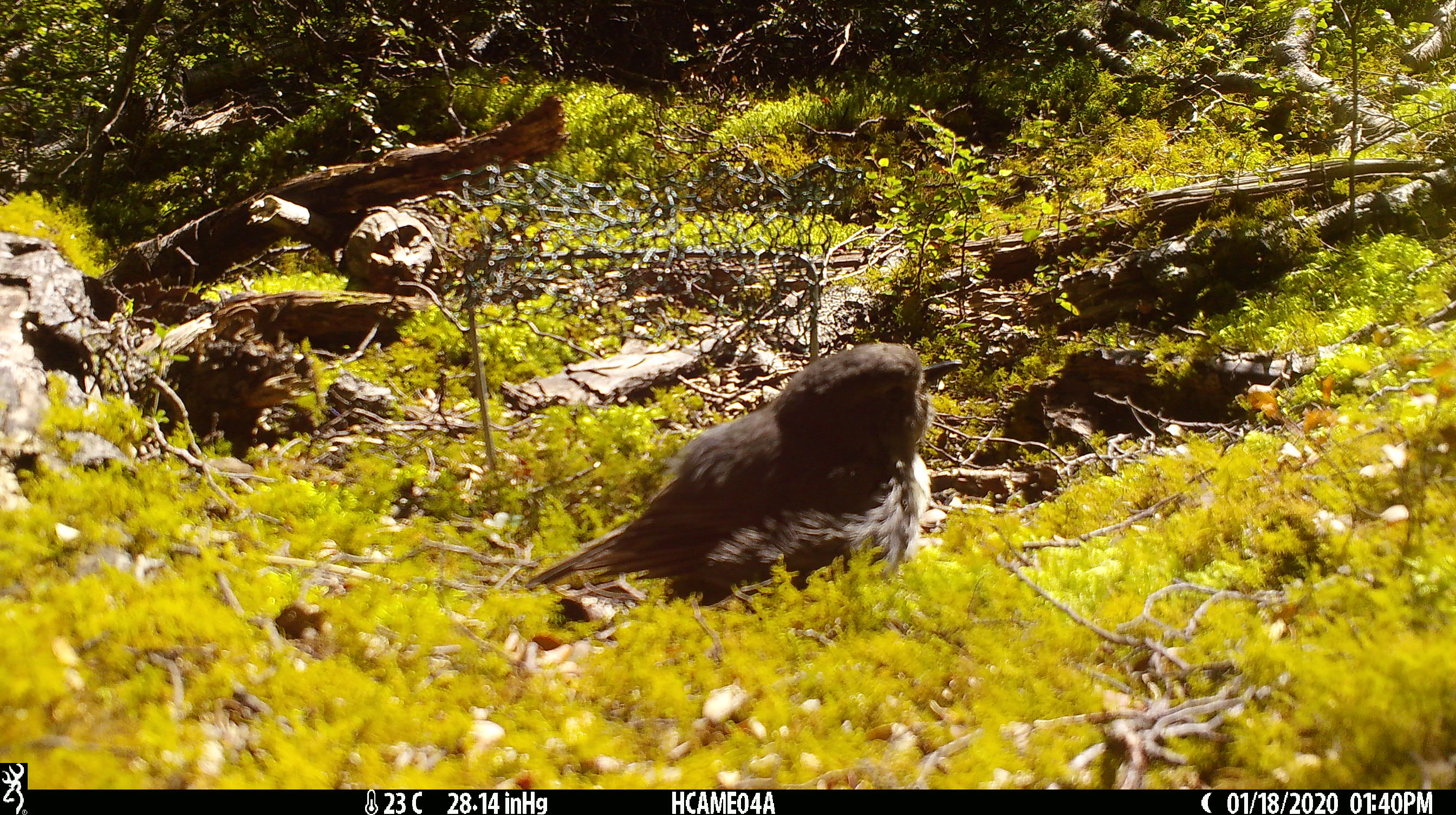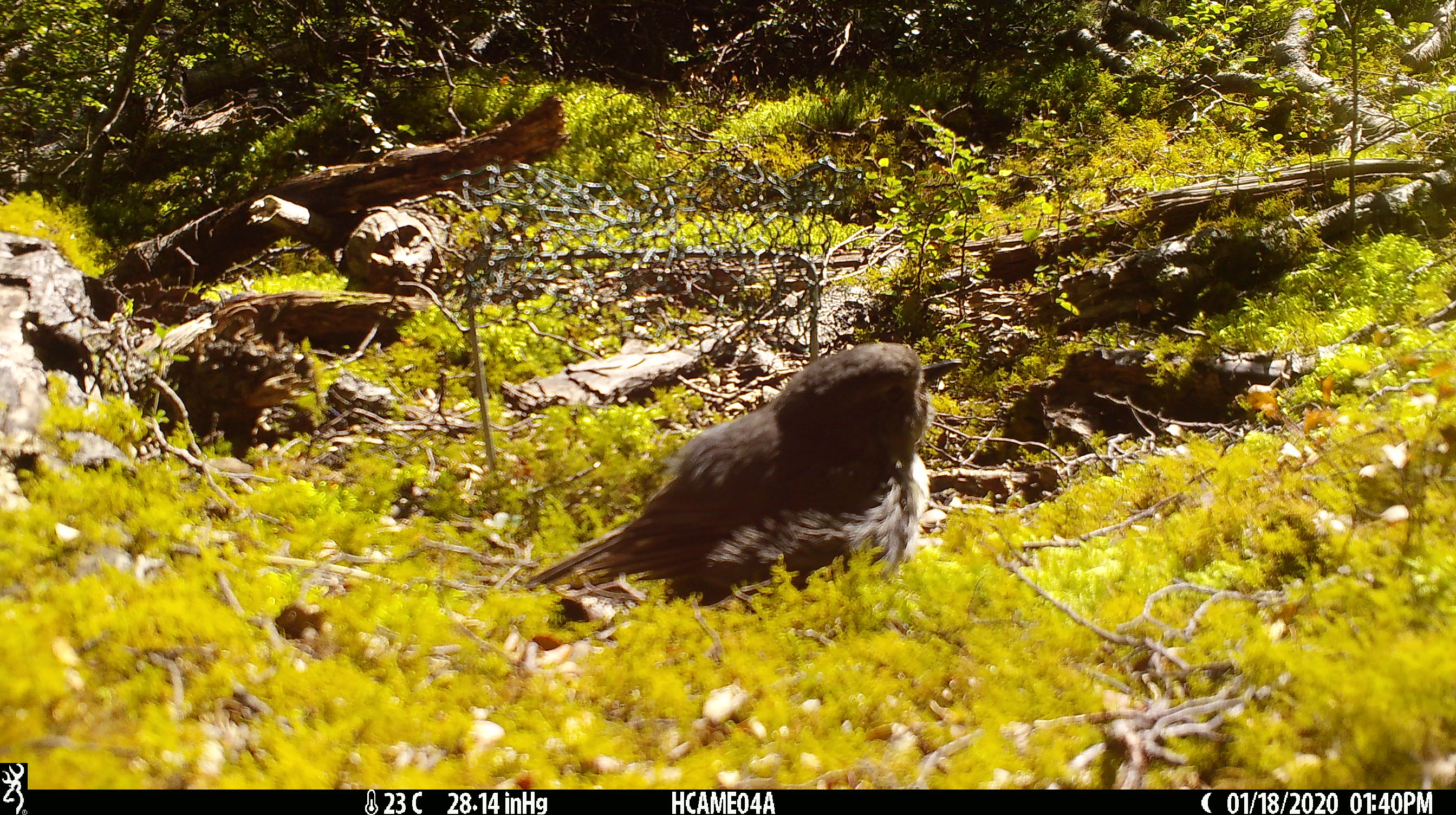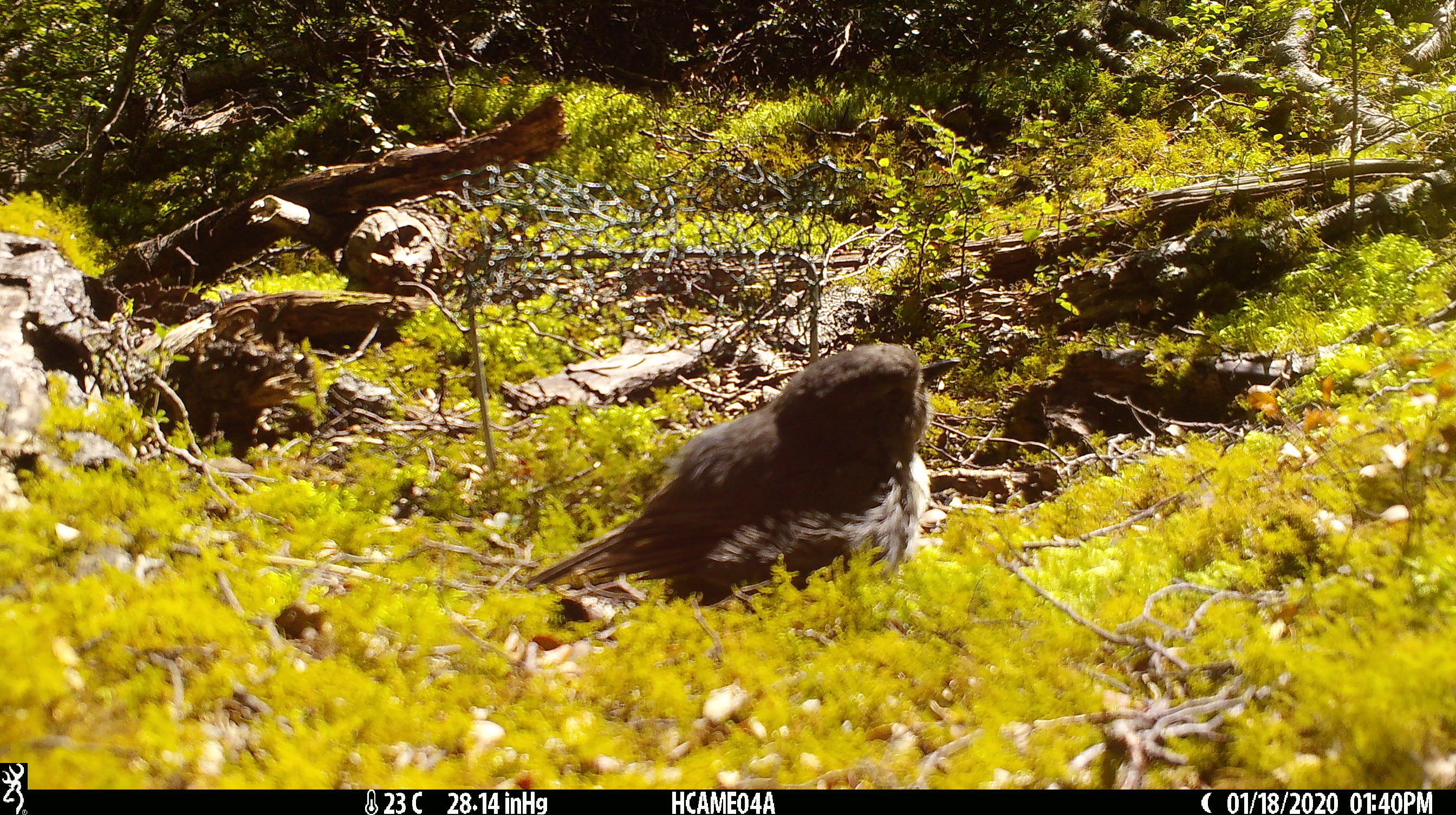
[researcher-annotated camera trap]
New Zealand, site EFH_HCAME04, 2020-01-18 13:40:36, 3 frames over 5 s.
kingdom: Animalia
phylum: Chordata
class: Aves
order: Passeriformes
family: Petroicidae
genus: Petroica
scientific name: Petroica australis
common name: new zealand robin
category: robin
Robin (new zealand robin) (Petroica australis).